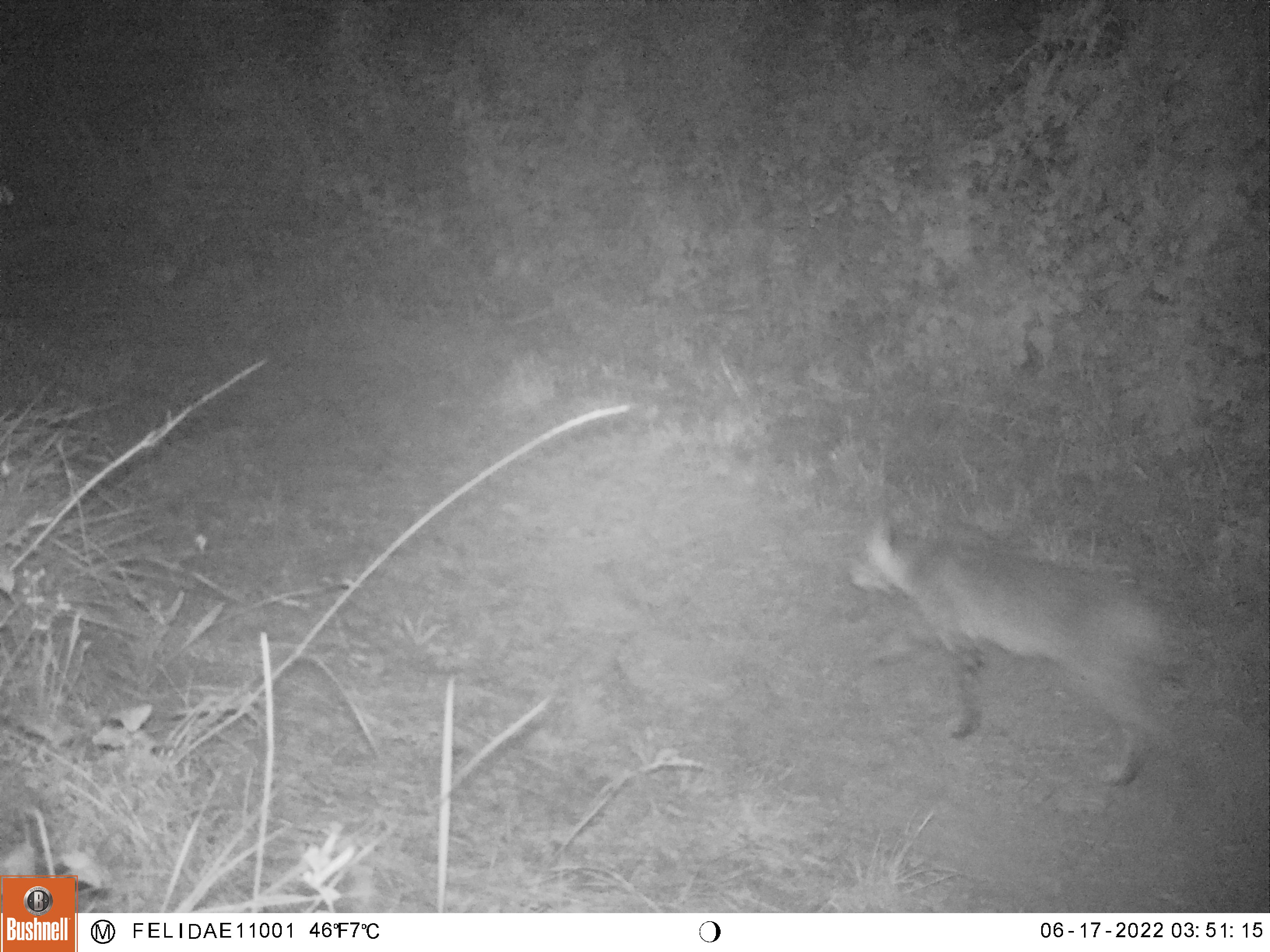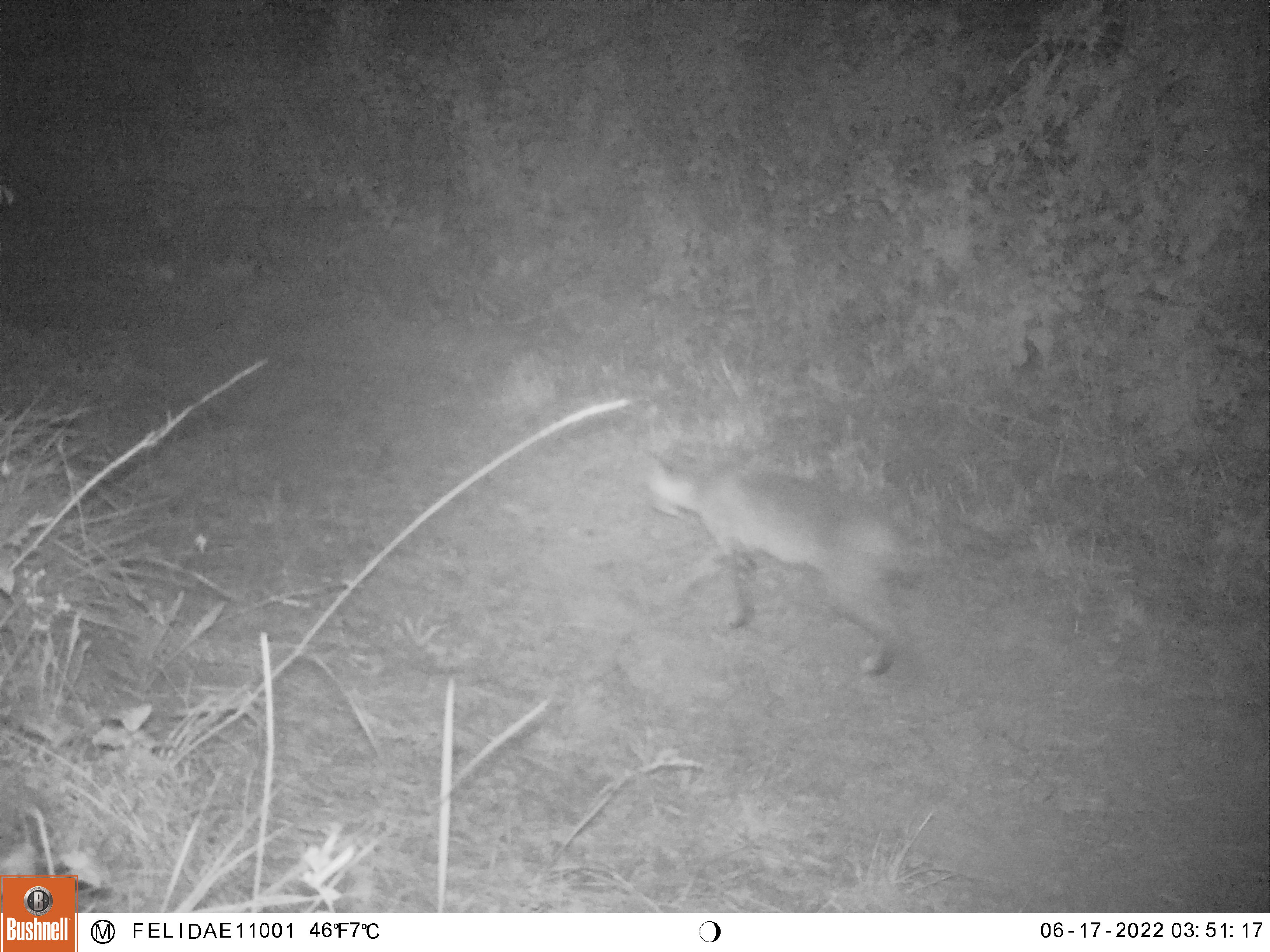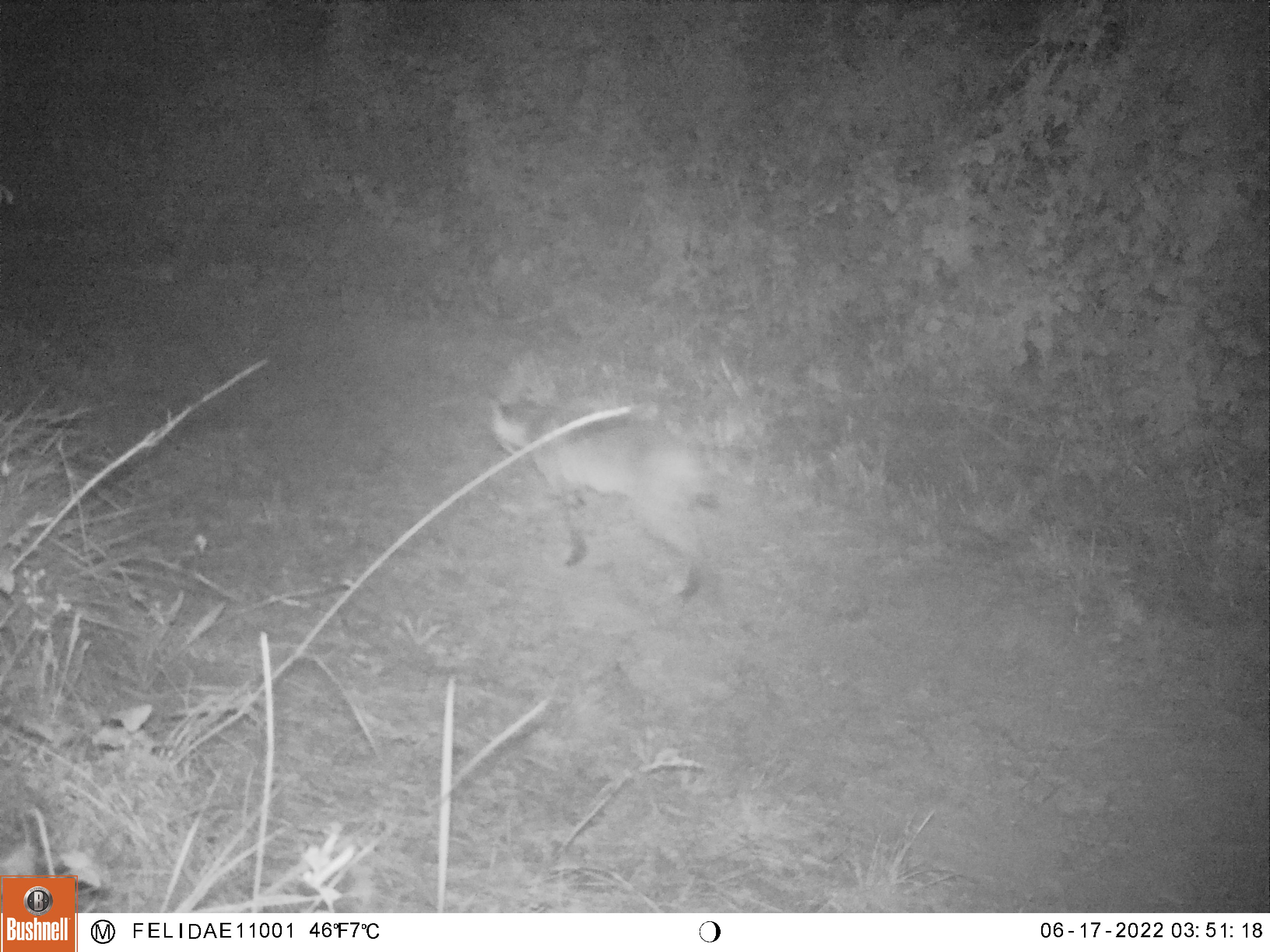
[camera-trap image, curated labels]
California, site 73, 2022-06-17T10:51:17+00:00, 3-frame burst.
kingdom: Animalia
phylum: Chordata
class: Mammalia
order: Carnivora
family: Felidae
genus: Lynx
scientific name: Lynx rufus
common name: bobcat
Bobcat (Lynx rufus).